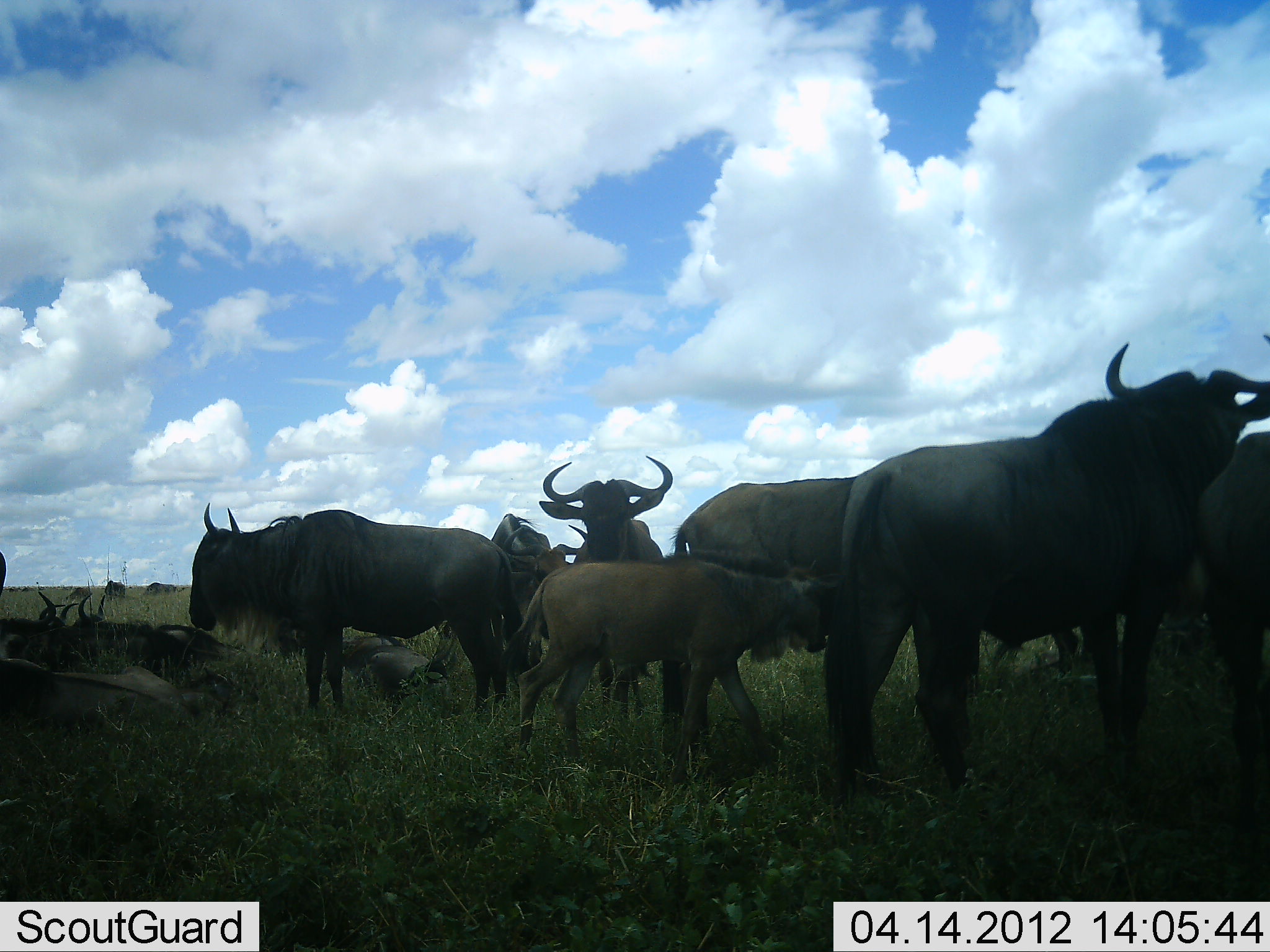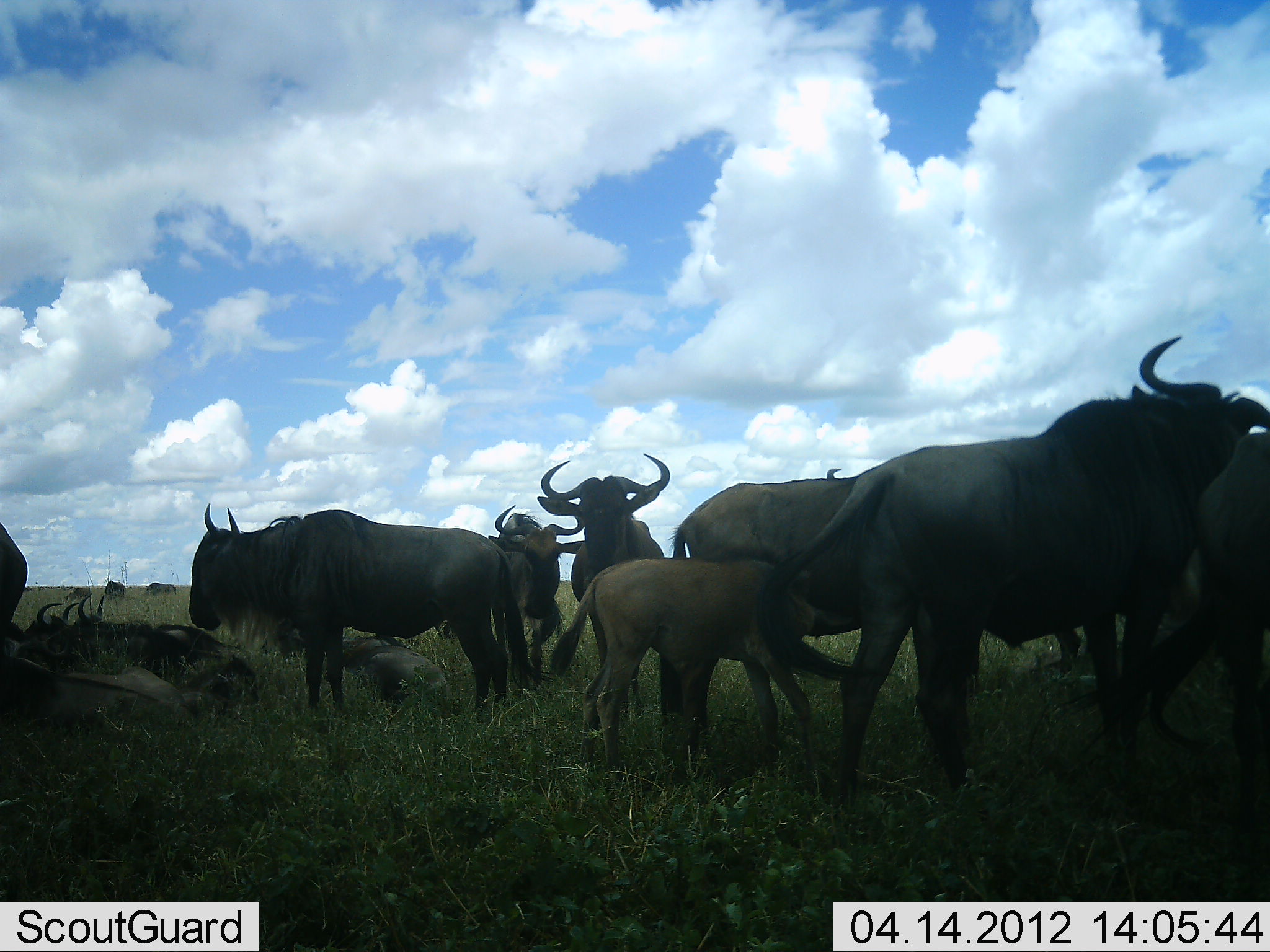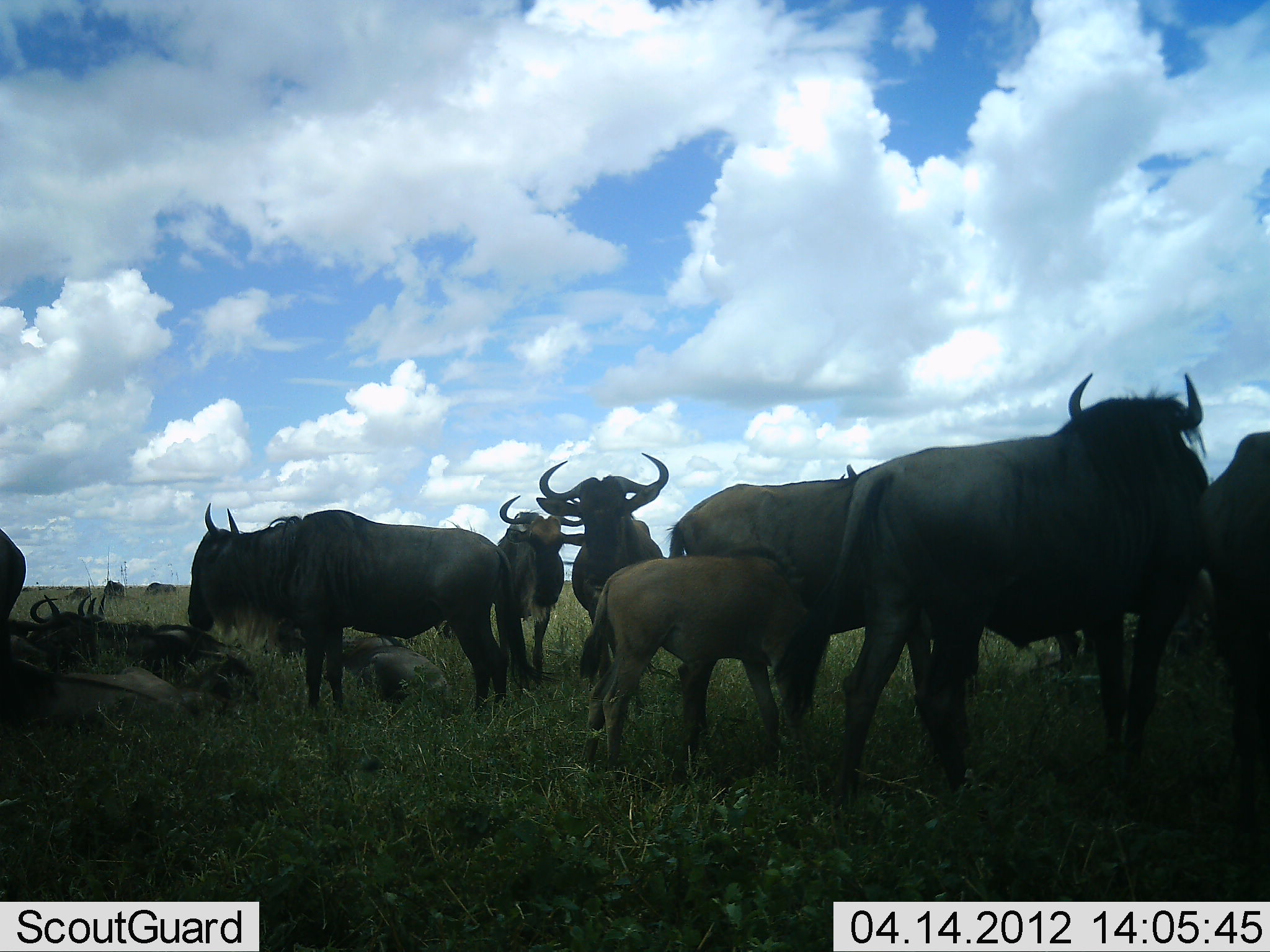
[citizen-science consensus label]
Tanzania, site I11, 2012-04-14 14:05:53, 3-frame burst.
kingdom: Animalia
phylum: Chordata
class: Mammalia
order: Artiodactyla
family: Bovidae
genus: Connochaetes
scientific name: Connochaetes taurinus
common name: blue wildebeest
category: wildebeest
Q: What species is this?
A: Wildebeest (blue wildebeest) (Connochaetes taurinus).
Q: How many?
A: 11-50.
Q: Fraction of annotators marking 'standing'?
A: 90%.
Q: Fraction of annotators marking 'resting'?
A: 86%.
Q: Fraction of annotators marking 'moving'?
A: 29%.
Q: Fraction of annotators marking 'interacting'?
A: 43%.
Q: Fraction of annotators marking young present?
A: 95%.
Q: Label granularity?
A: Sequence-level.